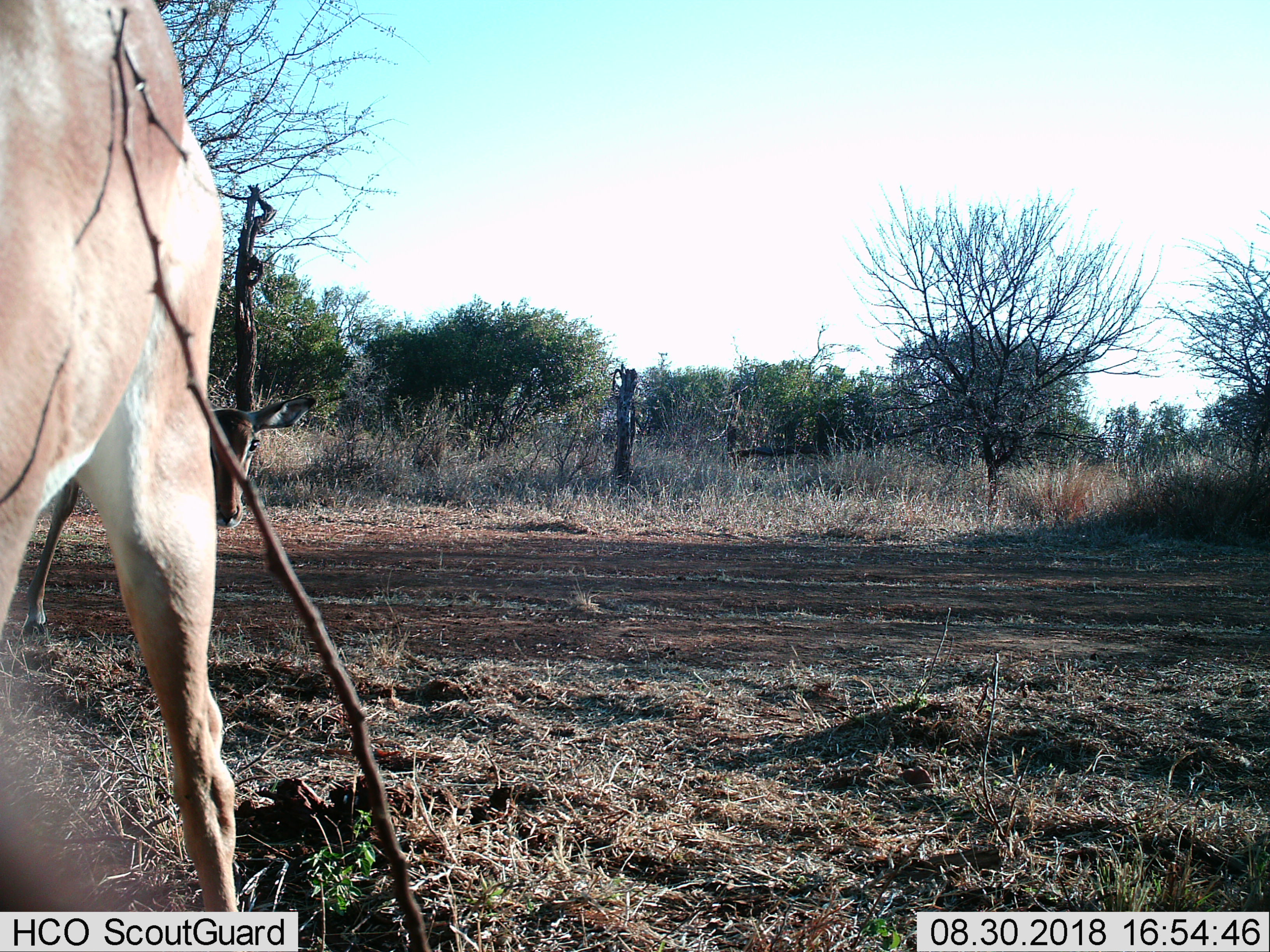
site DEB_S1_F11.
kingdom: Animalia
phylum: Chordata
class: Mammalia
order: Artiodactyla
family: Bovidae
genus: Aepyceros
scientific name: Aepyceros melampus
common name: impala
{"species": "impala (Aepyceros melampus)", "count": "2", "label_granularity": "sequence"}